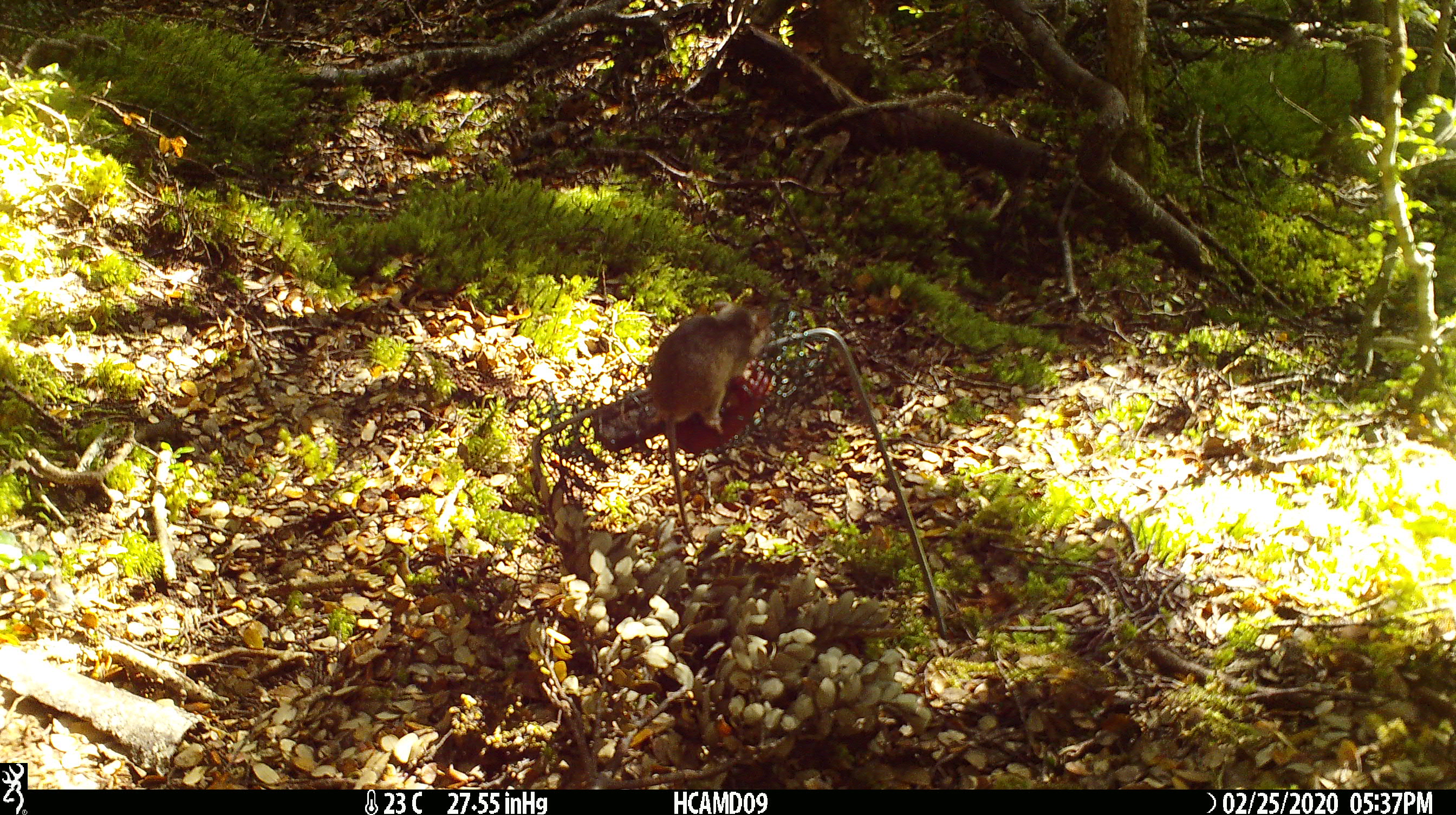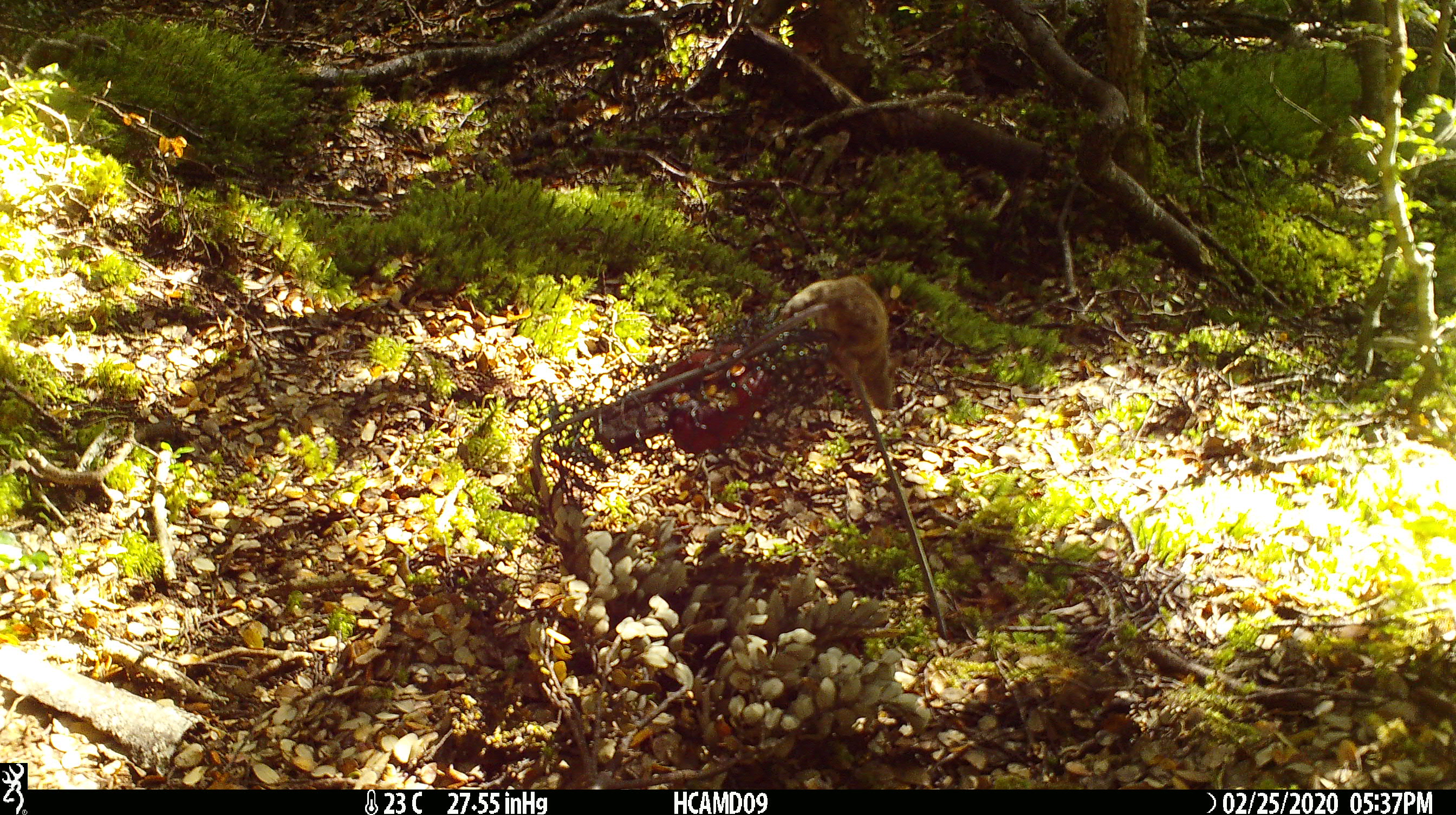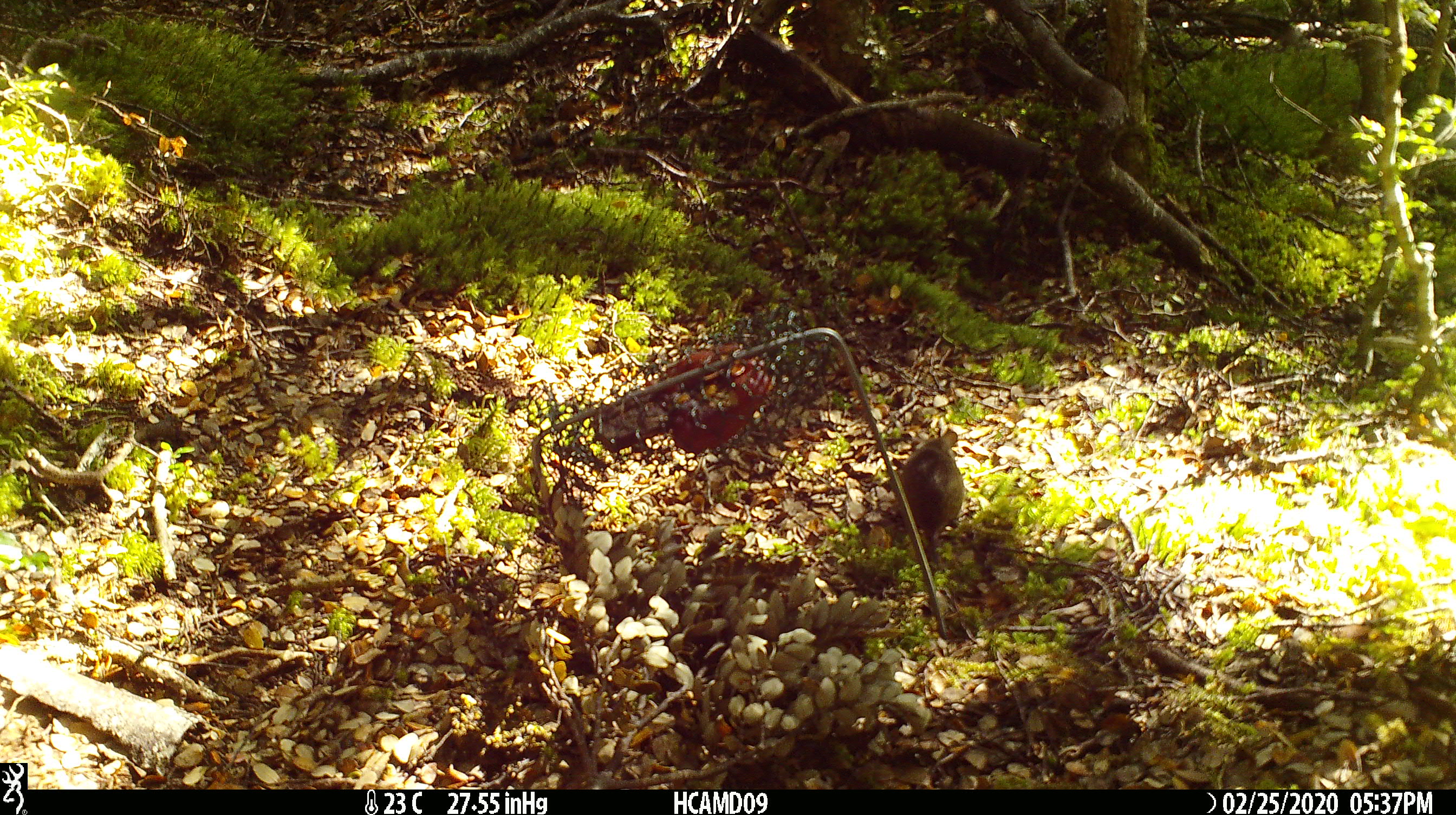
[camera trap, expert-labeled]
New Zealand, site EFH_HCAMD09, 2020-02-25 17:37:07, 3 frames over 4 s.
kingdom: Animalia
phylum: Chordata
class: Mammalia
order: Rodentia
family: Muridae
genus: Mus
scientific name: Mus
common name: mouse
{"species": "mouse (Mus)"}